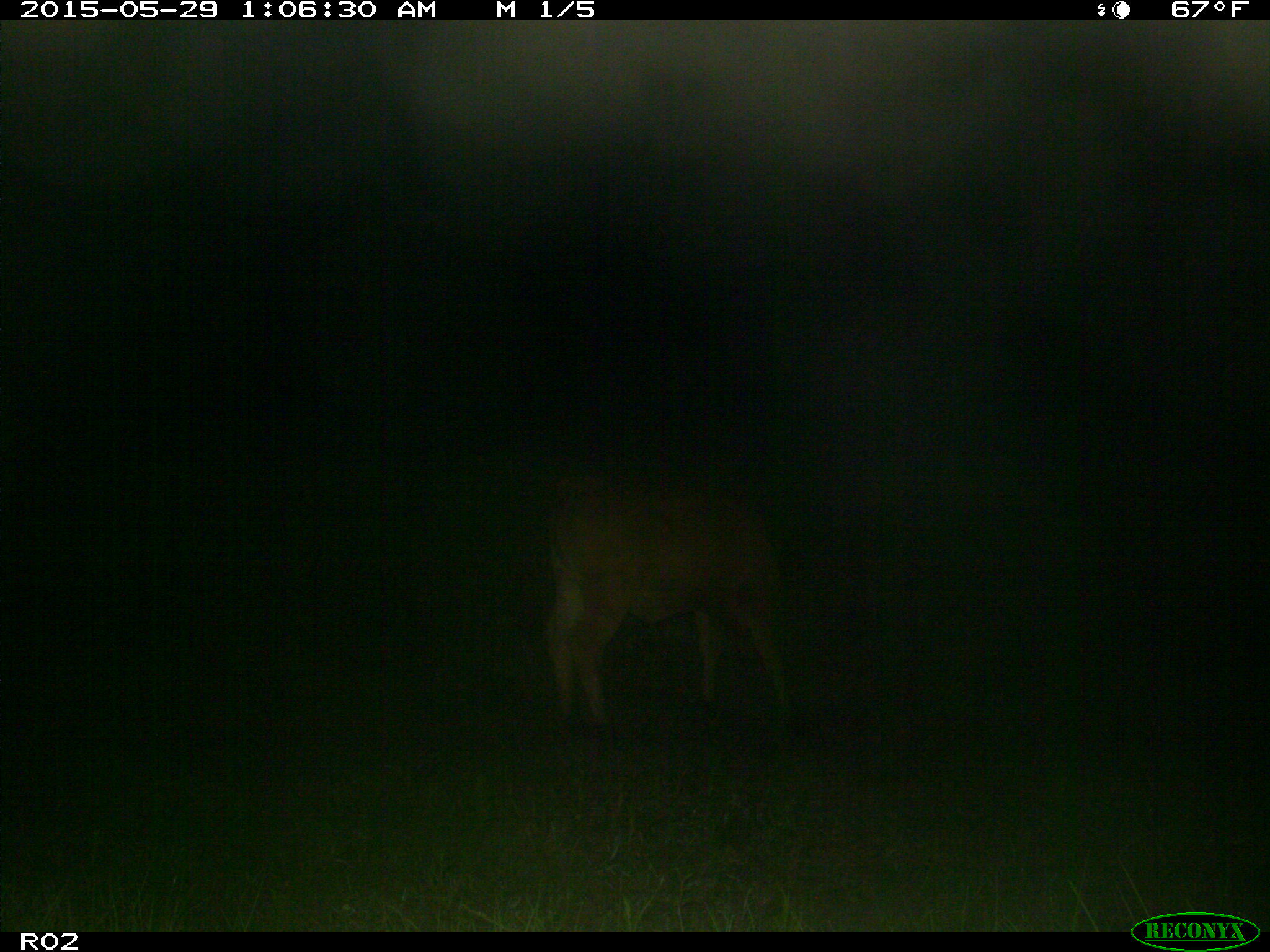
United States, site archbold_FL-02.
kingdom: Animalia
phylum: Chordata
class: Mammalia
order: Artiodactyla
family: Bovidae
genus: Bos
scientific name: Bos taurus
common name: domestic cow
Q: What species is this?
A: Bos taurus (domestic cow).